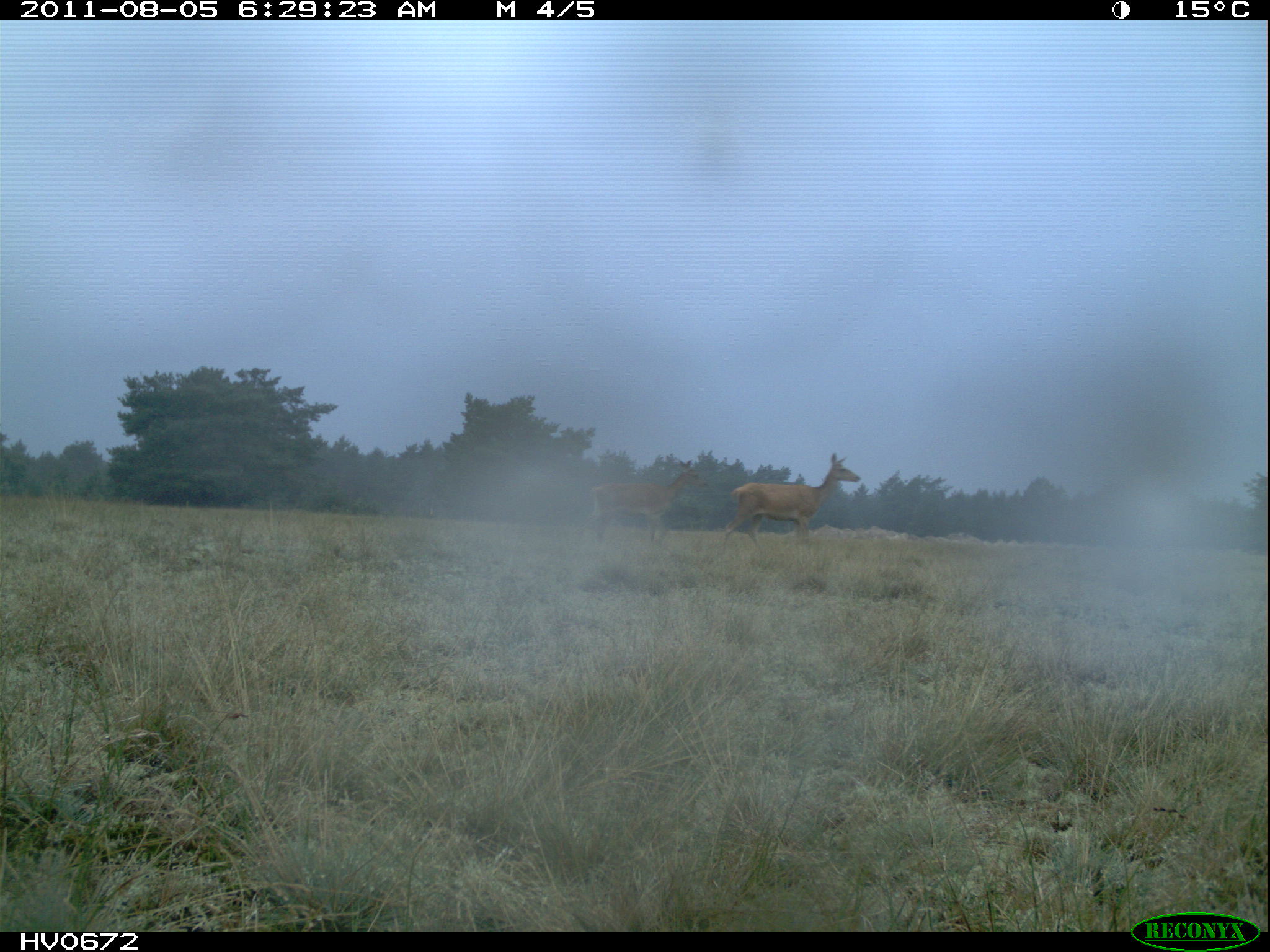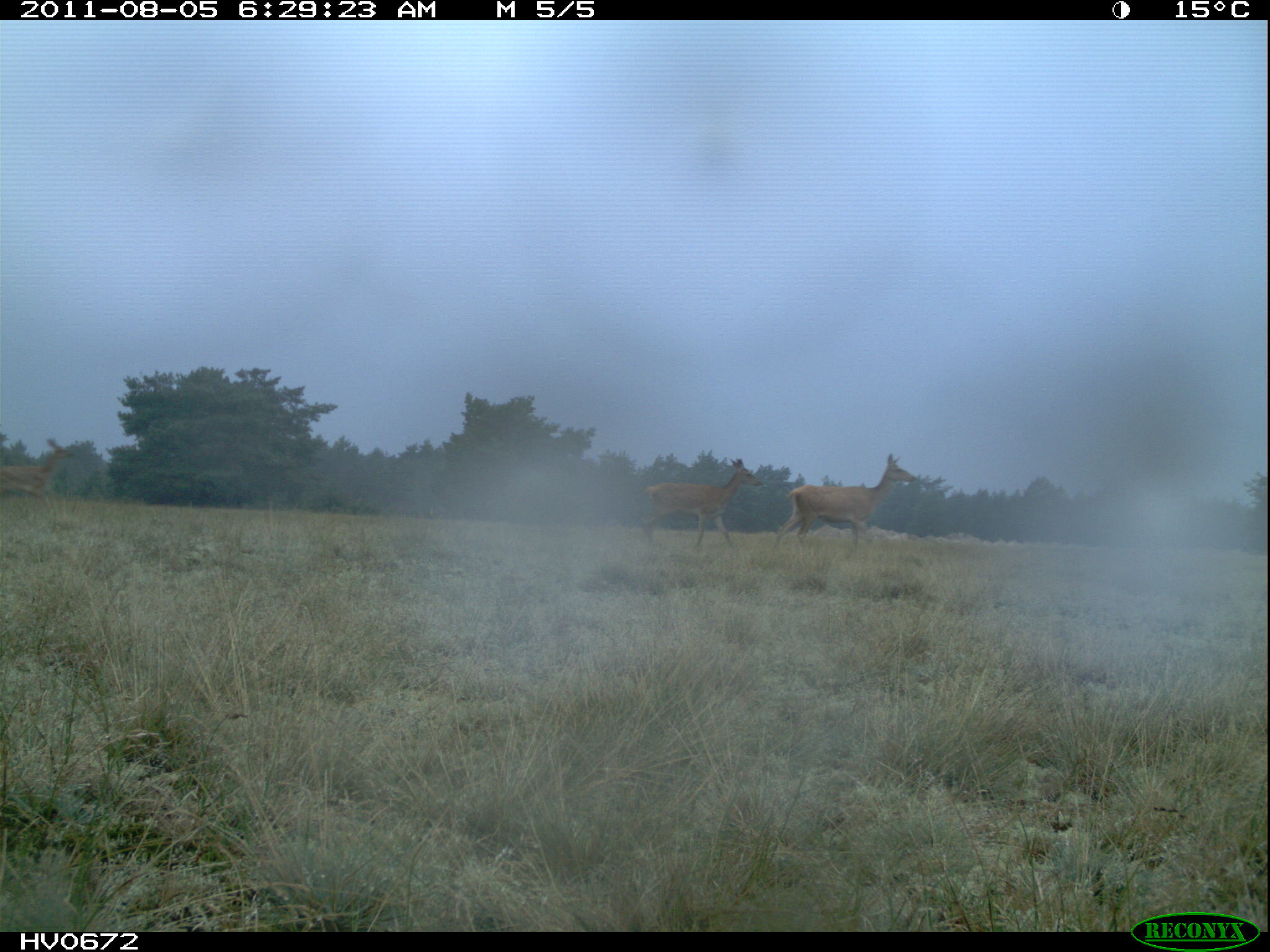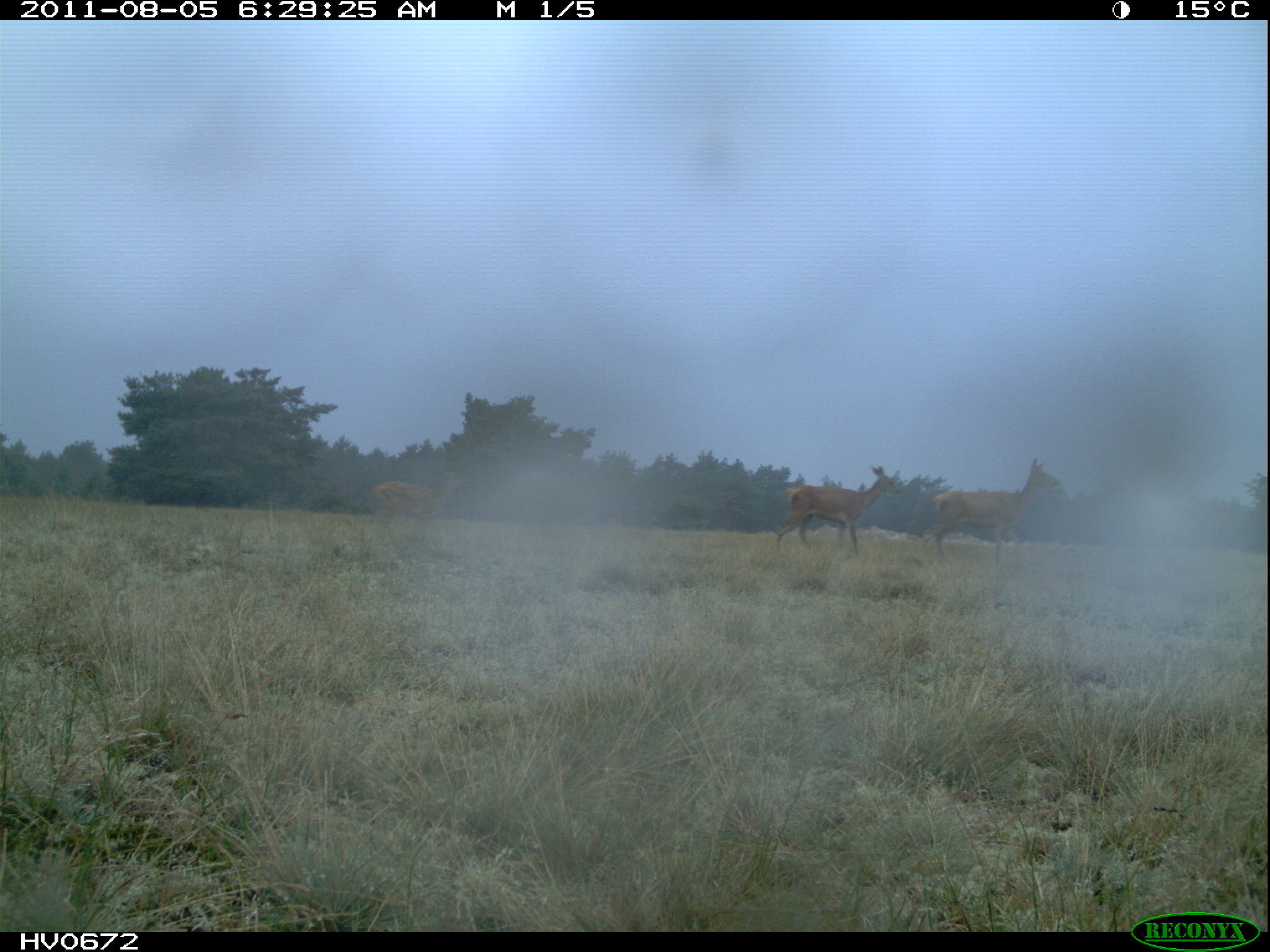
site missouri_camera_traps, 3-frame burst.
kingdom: Animalia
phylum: Chordata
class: Mammalia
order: Artiodactyla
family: Cervidae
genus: Cervus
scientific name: Cervus elaphus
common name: red deer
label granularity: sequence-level